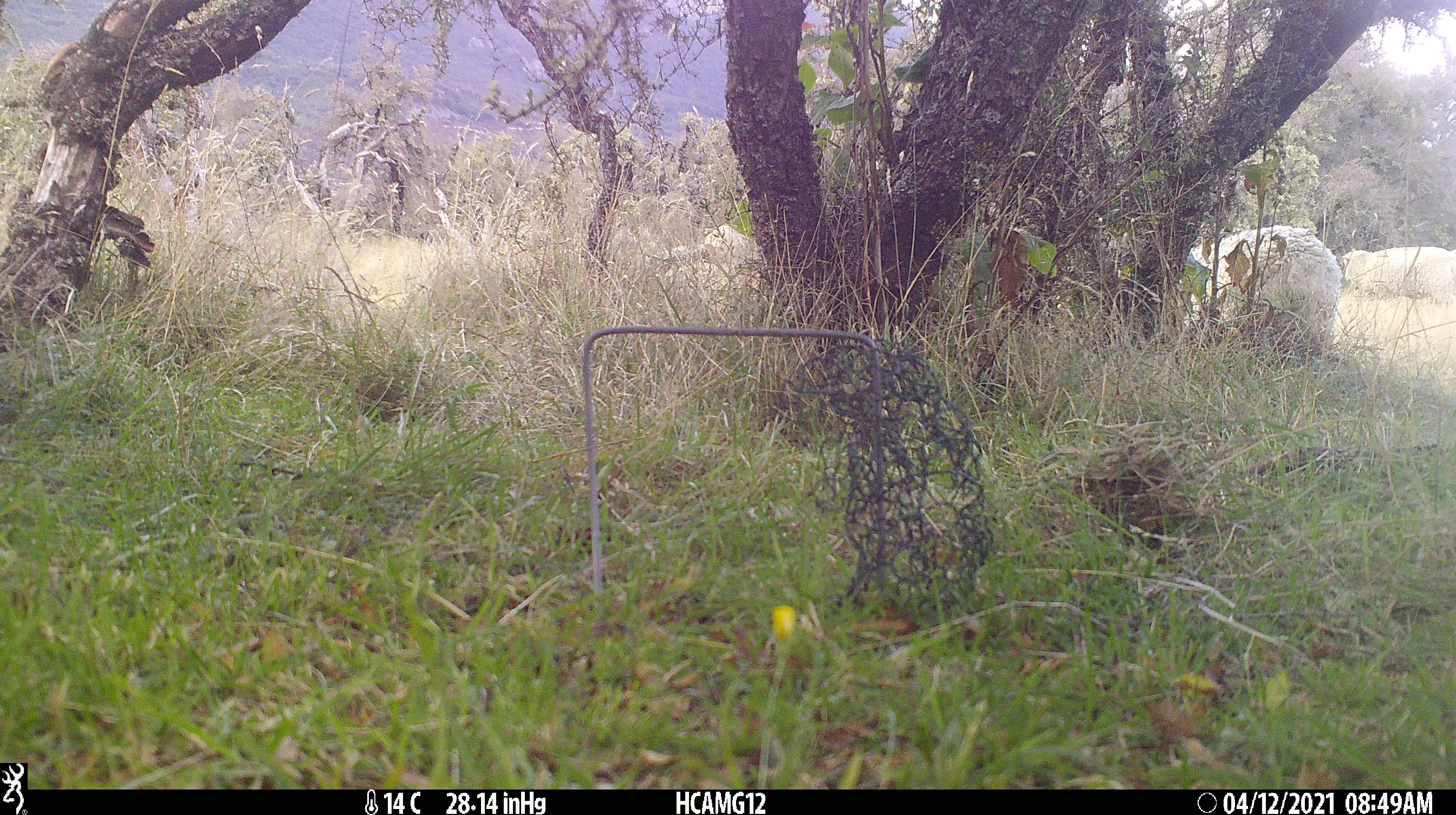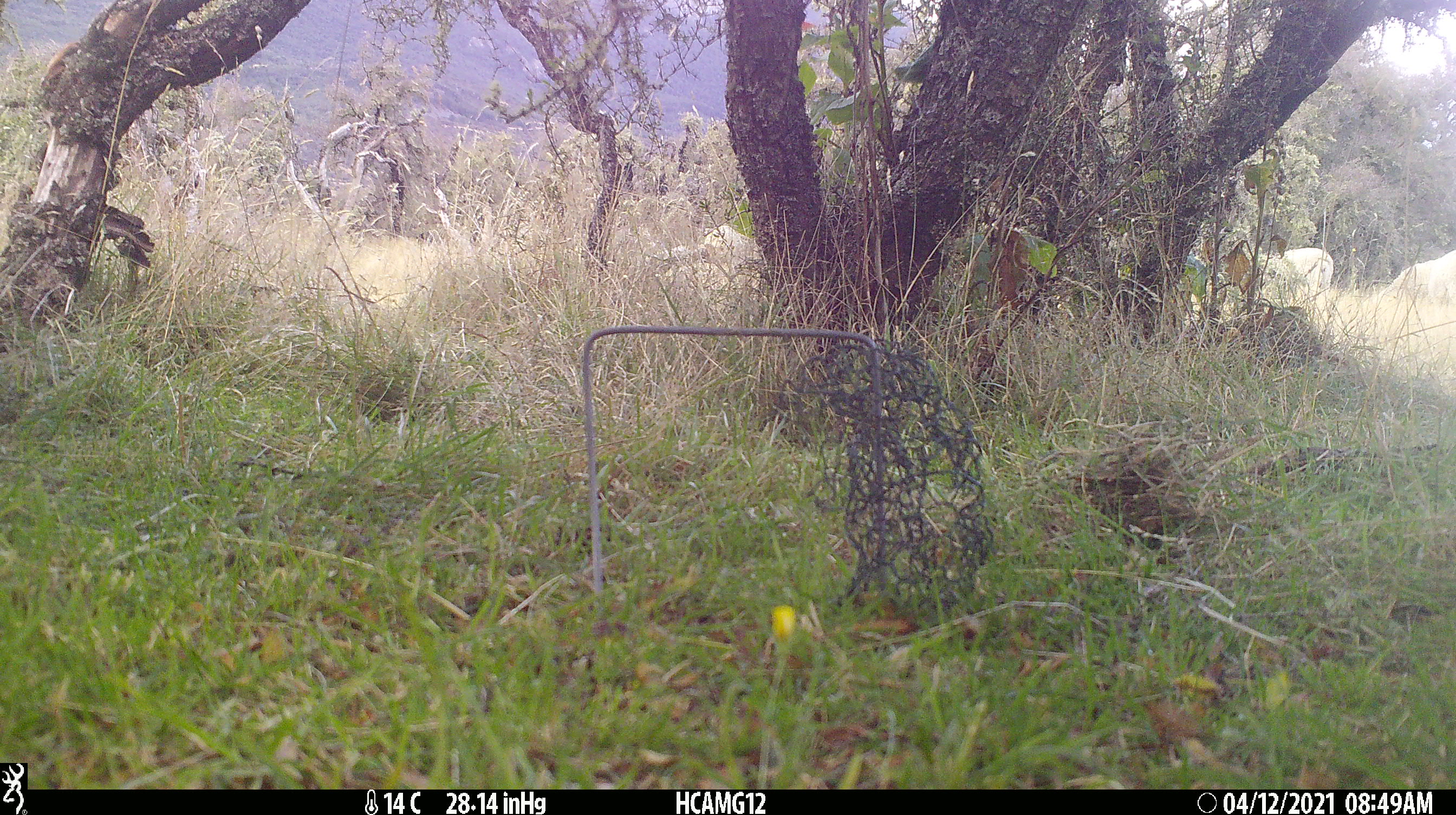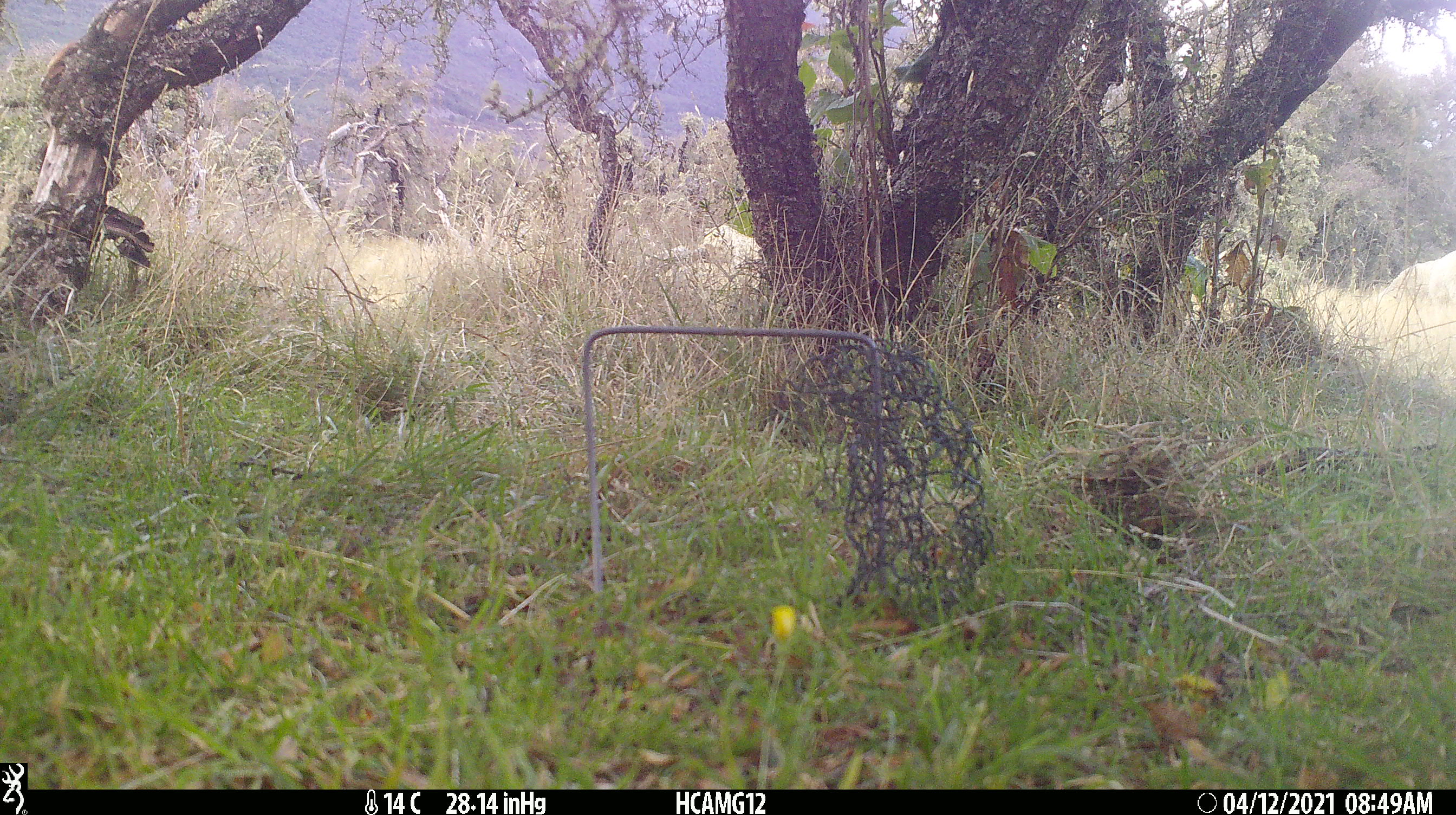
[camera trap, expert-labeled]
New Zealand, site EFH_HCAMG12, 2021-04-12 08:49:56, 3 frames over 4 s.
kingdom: Animalia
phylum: Chordata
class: Mammalia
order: Artiodactyla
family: Bovidae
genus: Ovis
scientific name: Ovis aries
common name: domestic sheep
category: sheep